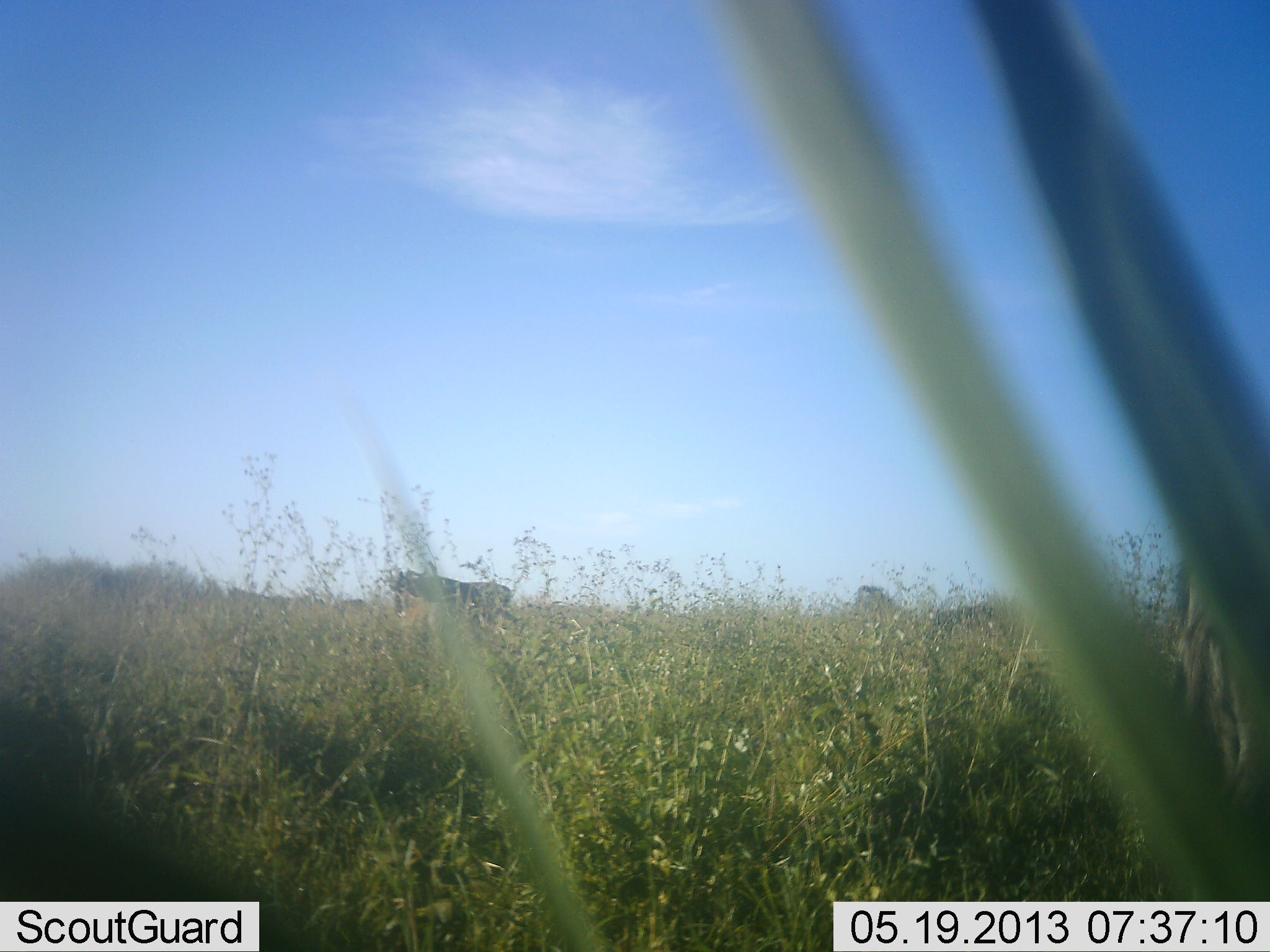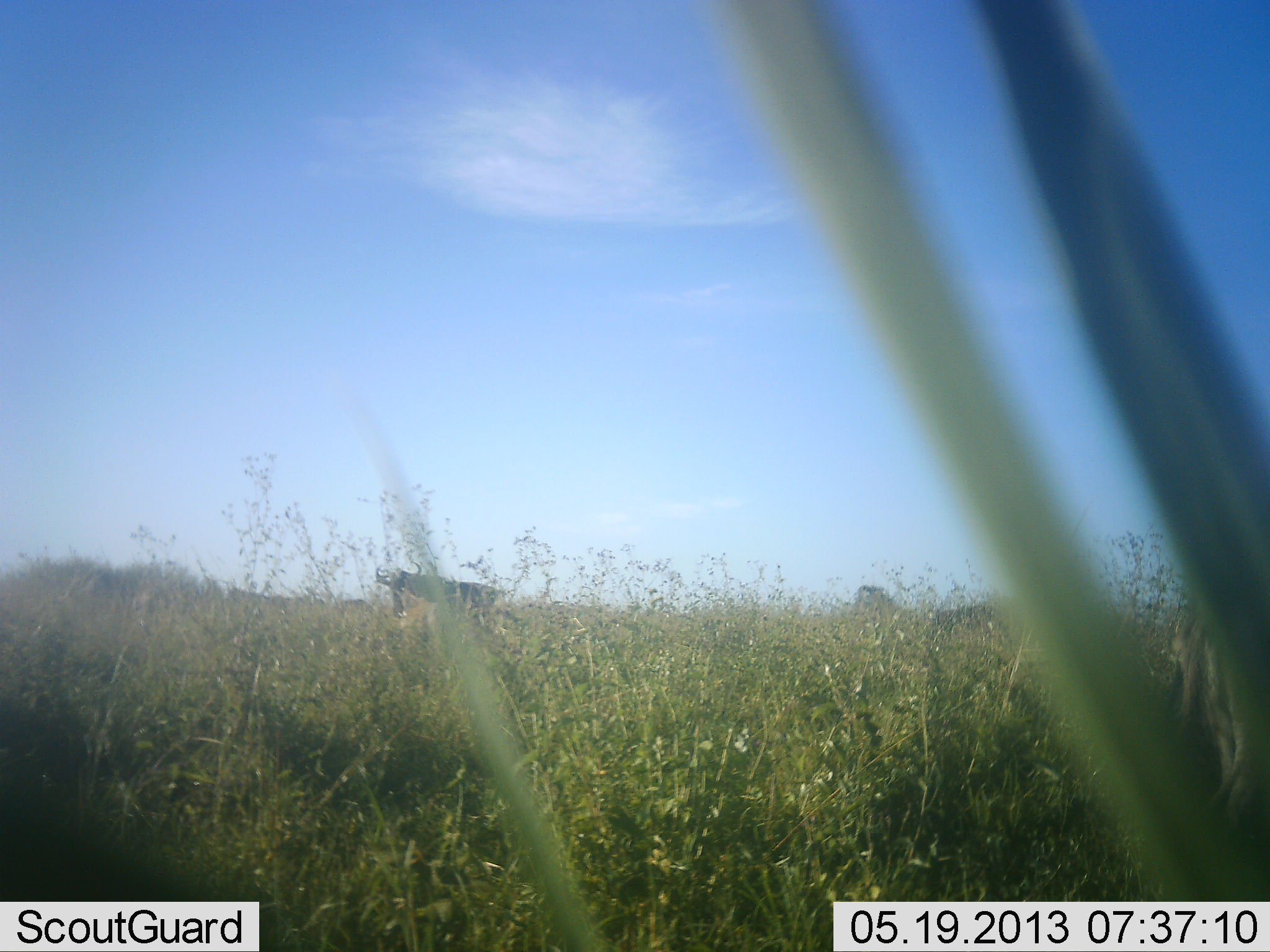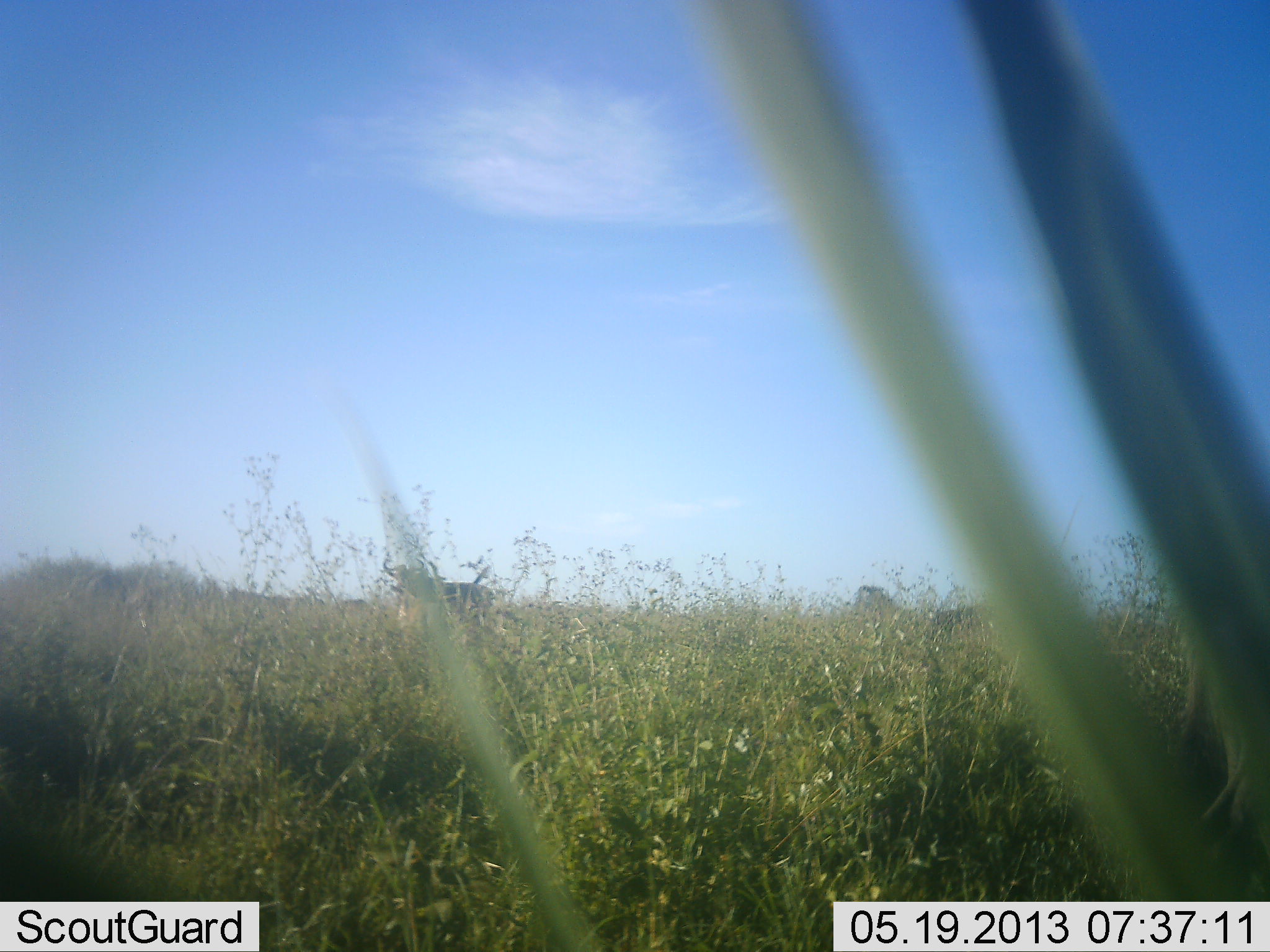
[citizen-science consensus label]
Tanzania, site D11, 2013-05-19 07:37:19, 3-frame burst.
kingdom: Animalia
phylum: Chordata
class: Mammalia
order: Artiodactyla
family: Bovidae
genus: Connochaetes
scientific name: Connochaetes taurinus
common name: blue wildebeest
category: wildebeest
Wildebeest (blue wildebeest) (Connochaetes taurinus), count 2. Behavior (volunteer vote fractions): standing 60%, resting 20%, moving 50%, interacting 0%. Young present (vote fraction): 0%. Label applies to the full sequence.